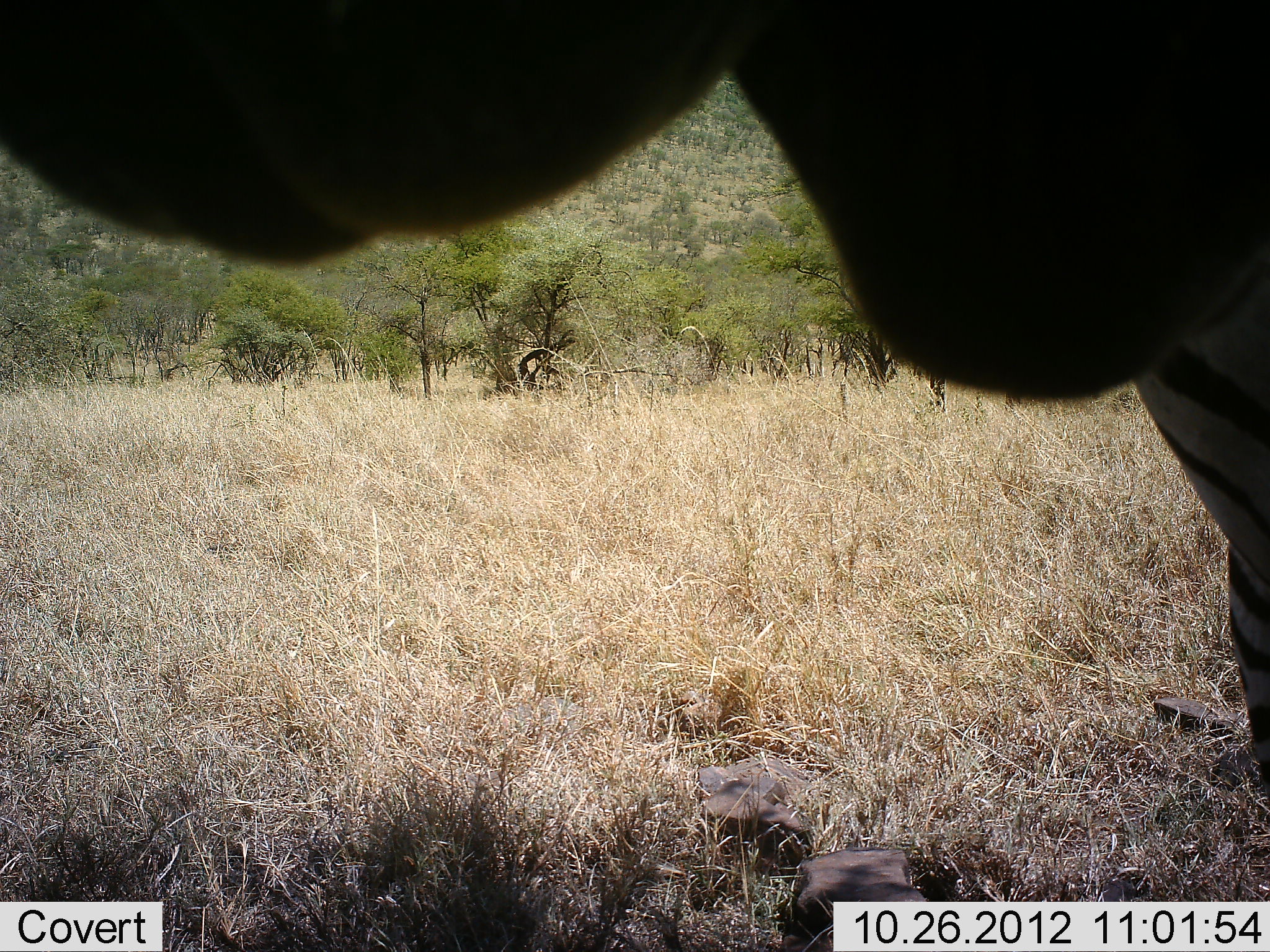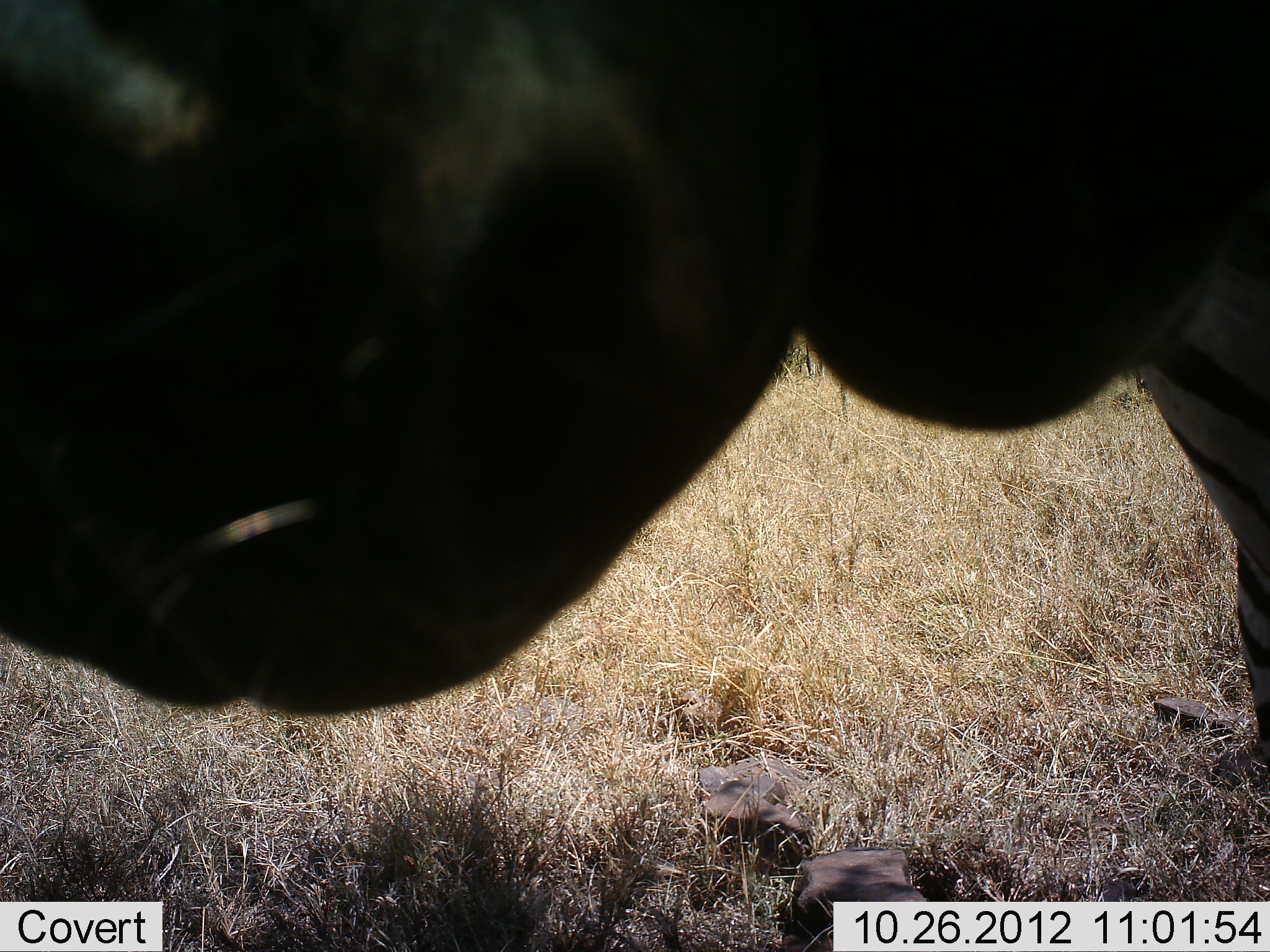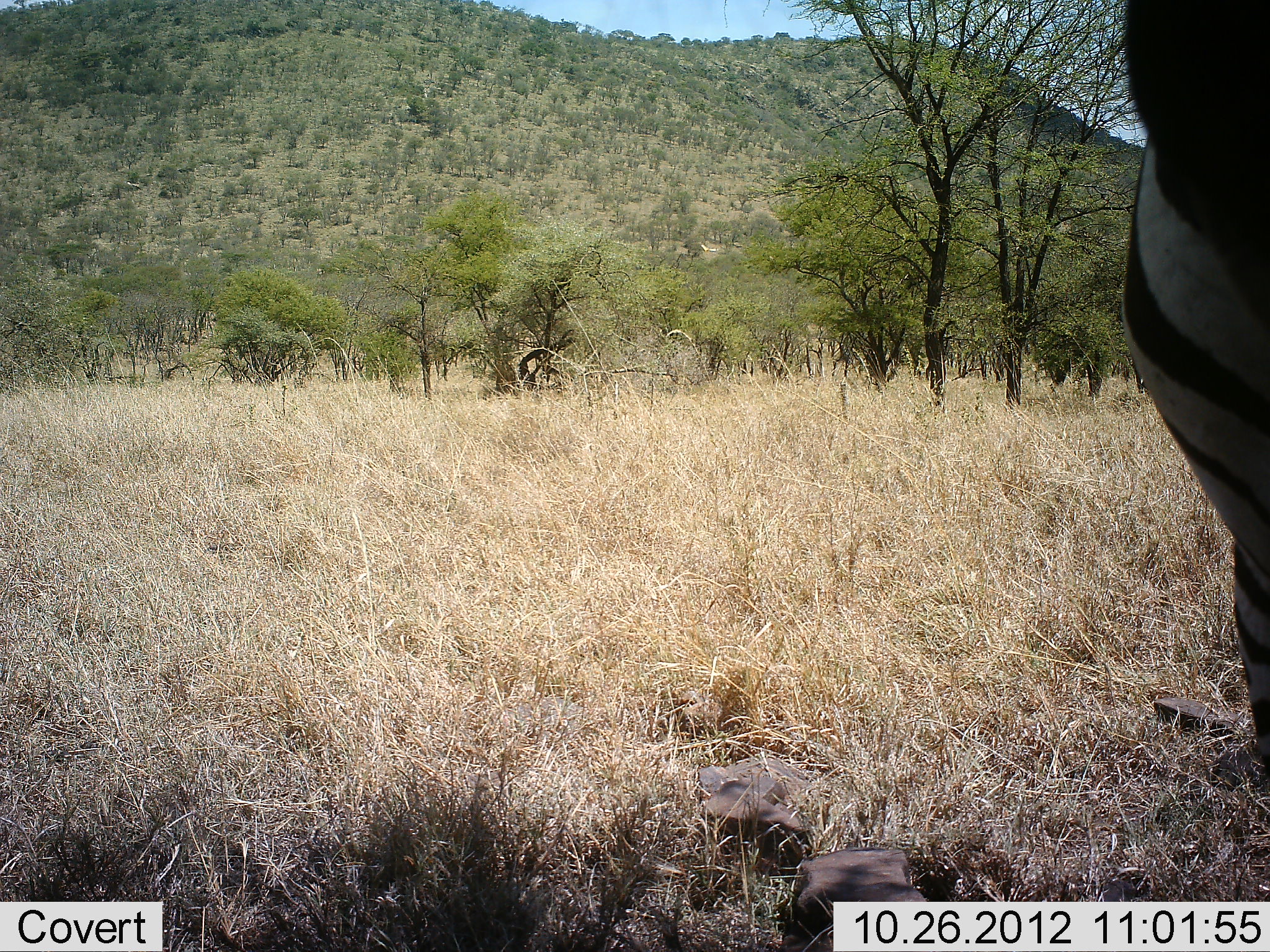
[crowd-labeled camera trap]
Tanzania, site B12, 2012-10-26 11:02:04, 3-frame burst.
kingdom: Animalia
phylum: Chordata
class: Mammalia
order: Perissodactyla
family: Equidae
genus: Equus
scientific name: Equus quagga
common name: plains zebra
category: zebra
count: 1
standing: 80%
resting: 10%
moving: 0%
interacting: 20%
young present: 0%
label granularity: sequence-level